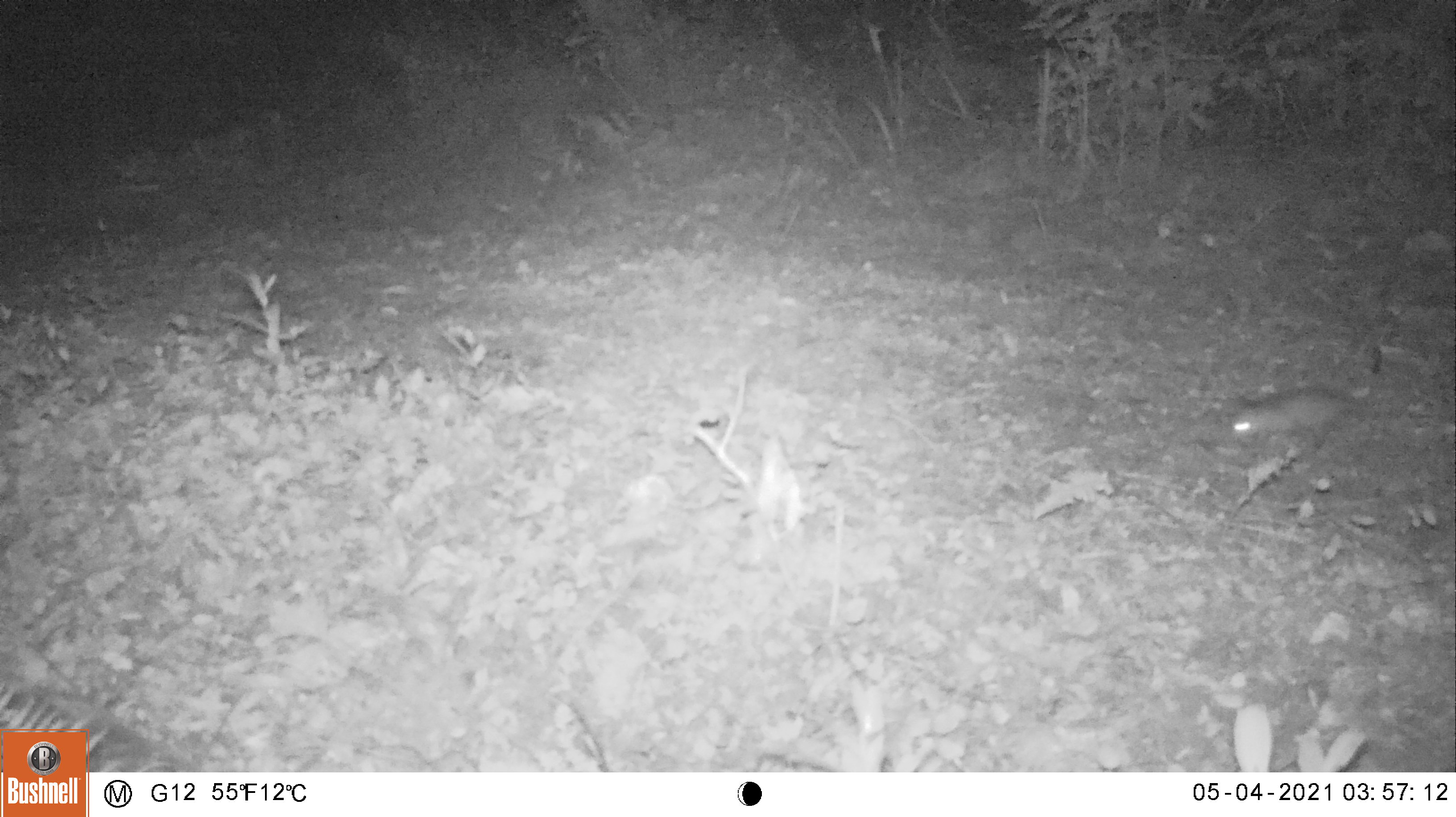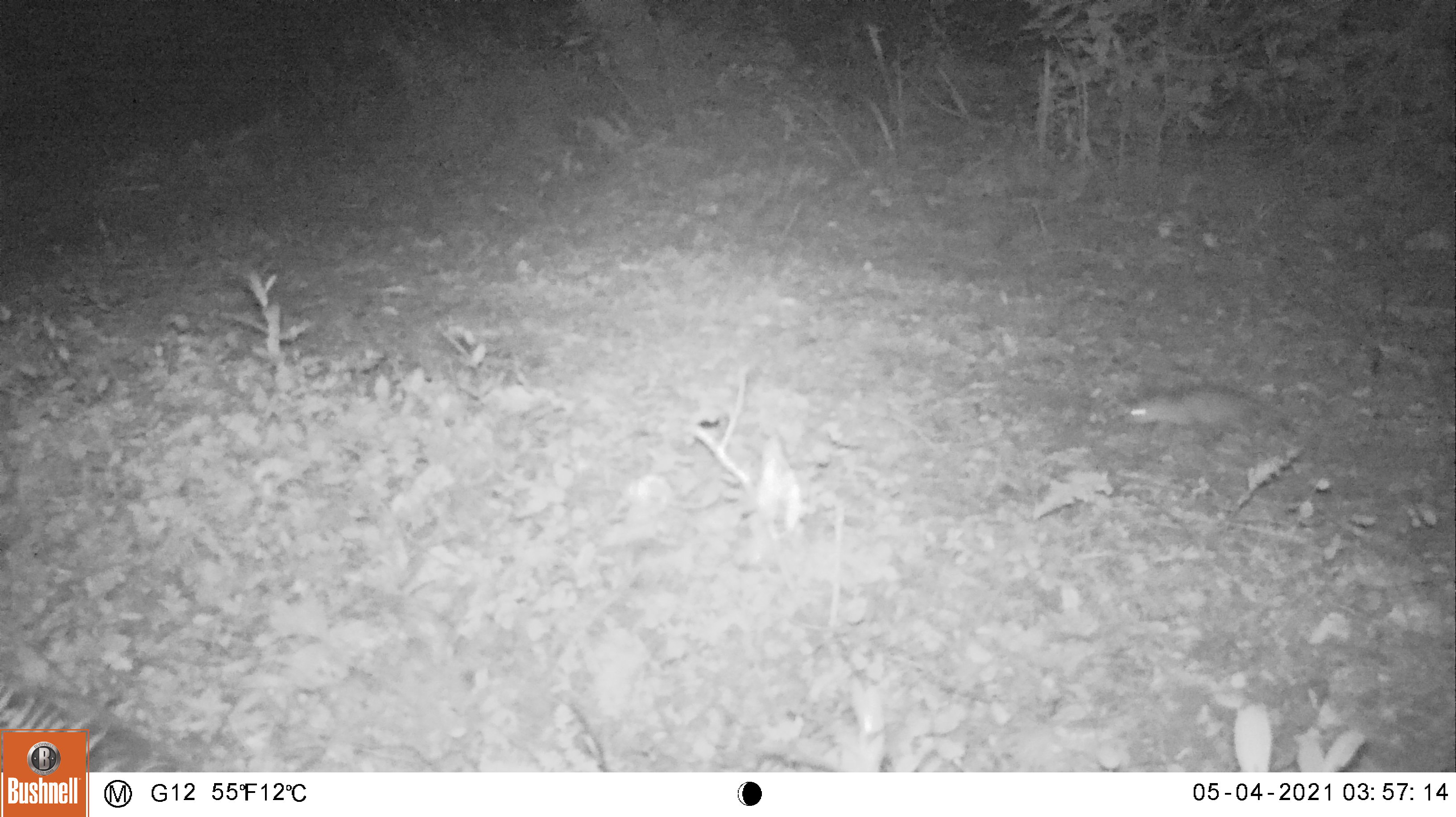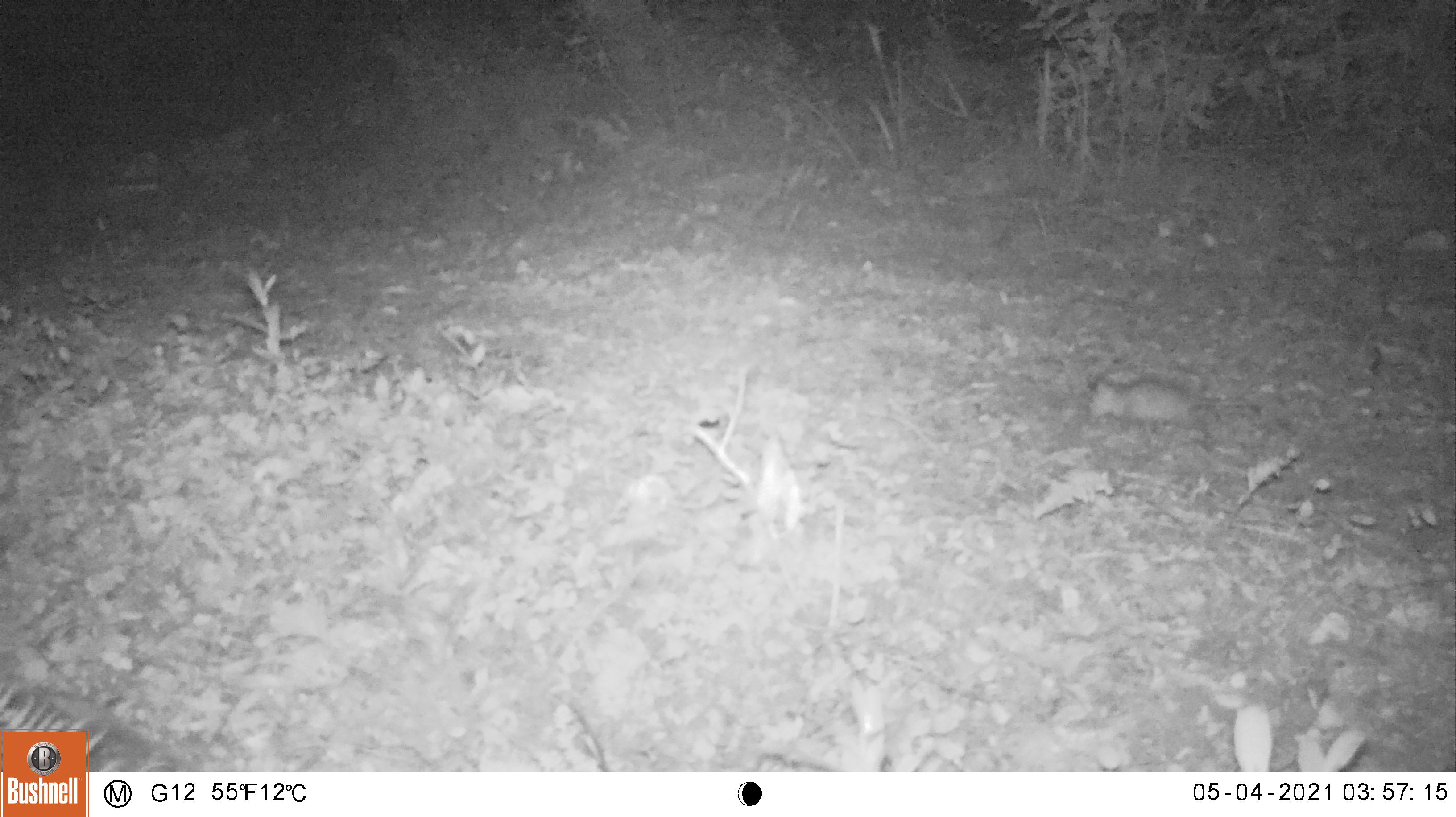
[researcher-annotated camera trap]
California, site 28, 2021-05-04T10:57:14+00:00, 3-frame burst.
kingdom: Animalia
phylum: Chordata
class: Mammalia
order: Carnivora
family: Canidae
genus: Urocyon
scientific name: Urocyon cinereoargenteus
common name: gray fox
Gray fox (Urocyon cinereoargenteus).